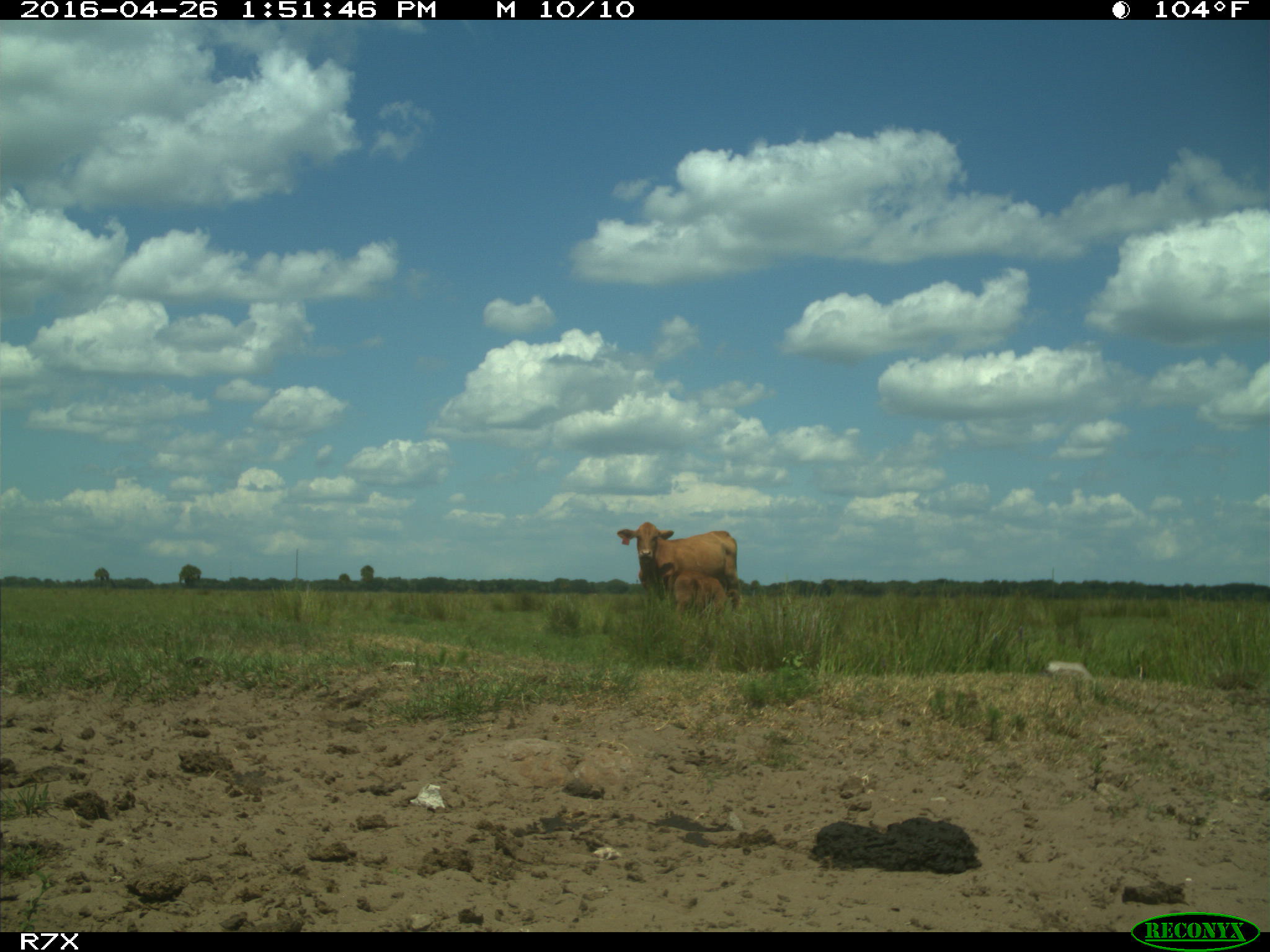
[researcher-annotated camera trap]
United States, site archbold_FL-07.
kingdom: Animalia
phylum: Chordata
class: Mammalia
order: Artiodactyla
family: Bovidae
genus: Bos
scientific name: Bos taurus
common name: domestic cow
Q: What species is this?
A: Bos taurus (domestic cow).